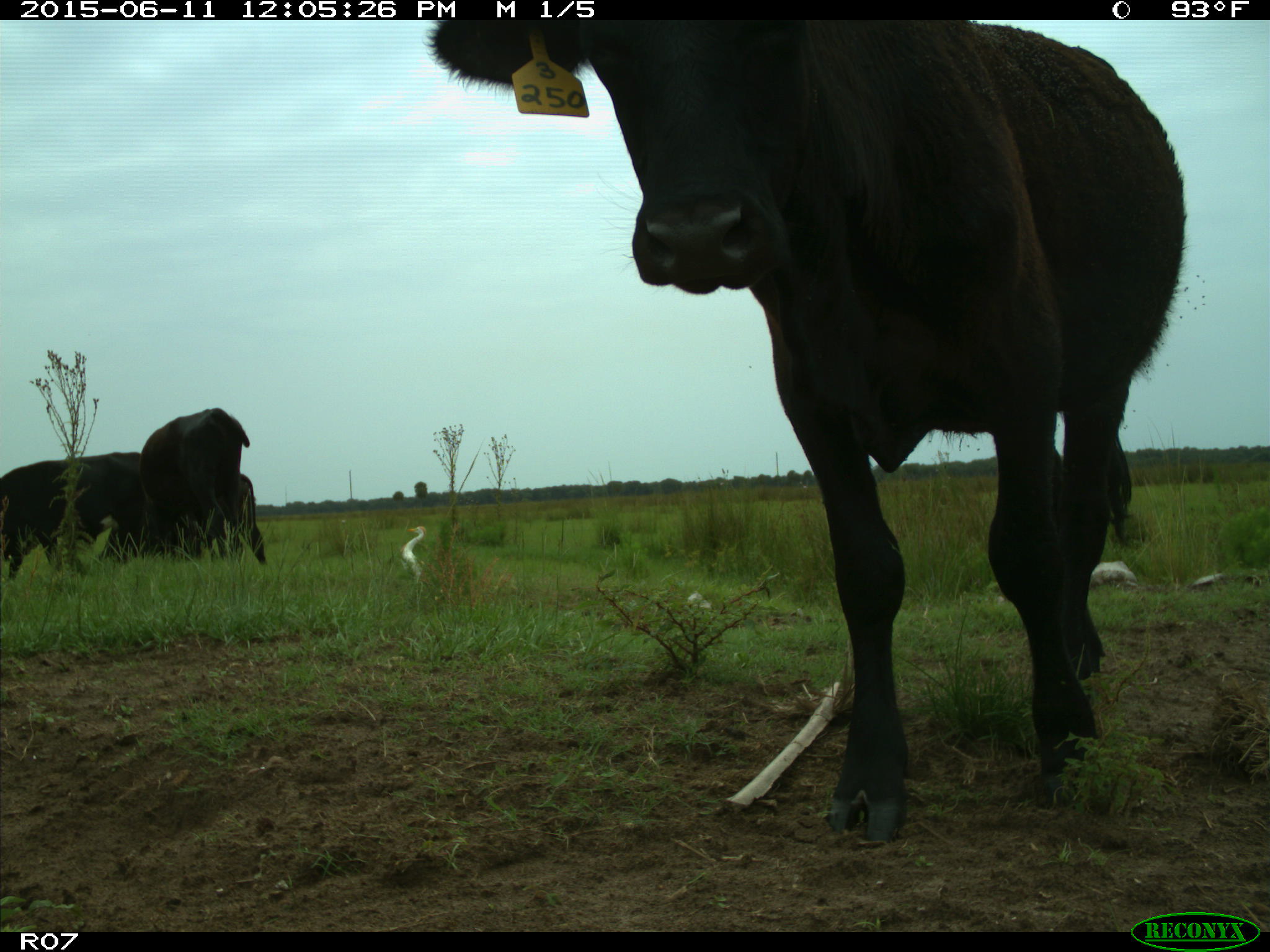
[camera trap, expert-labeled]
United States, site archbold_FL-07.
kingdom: Animalia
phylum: Chordata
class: Mammalia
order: Artiodactyla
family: Bovidae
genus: Bos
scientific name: Bos taurus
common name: domestic cow